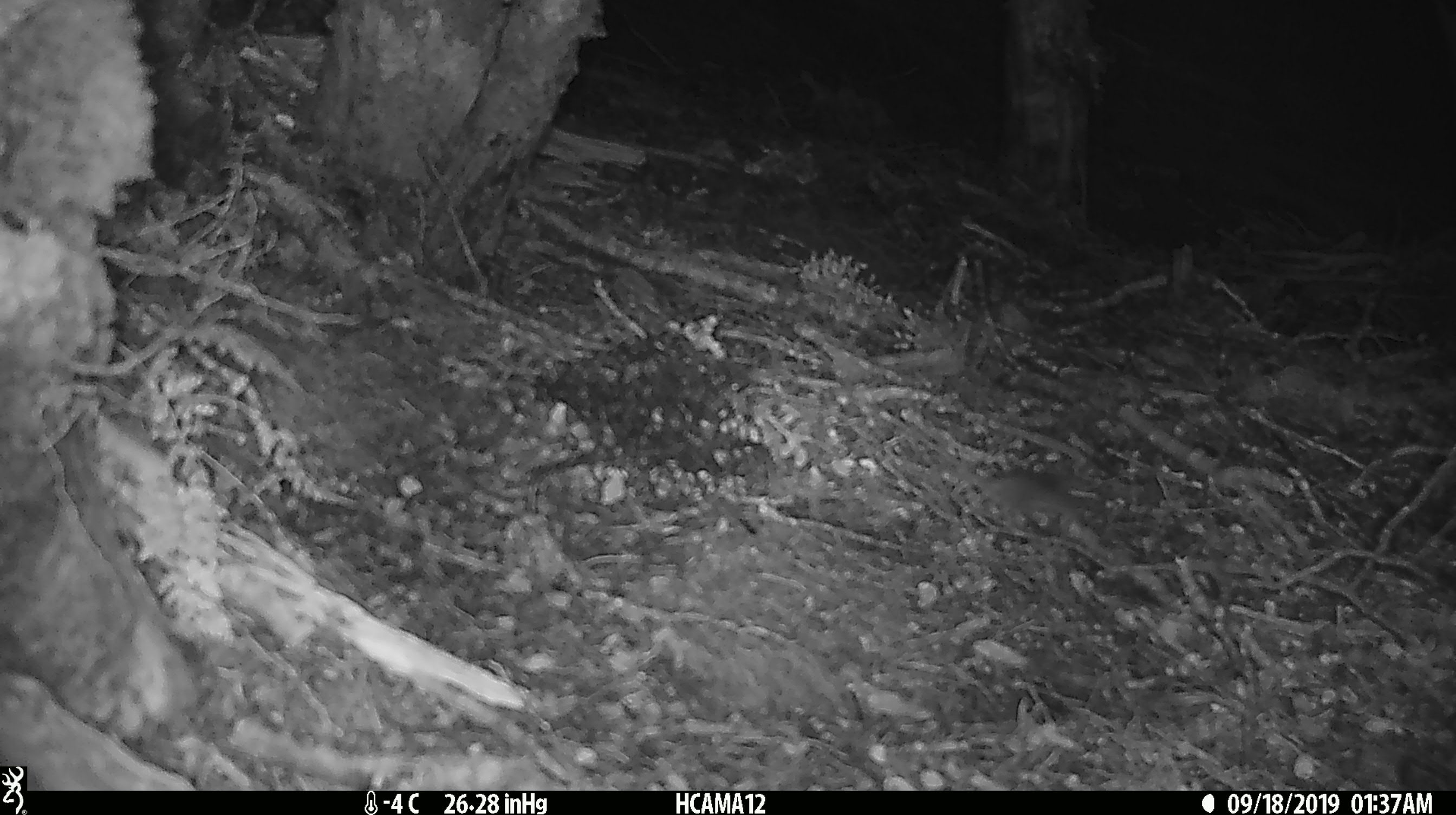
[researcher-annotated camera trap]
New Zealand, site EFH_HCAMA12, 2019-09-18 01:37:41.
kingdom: Animalia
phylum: Chordata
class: Mammalia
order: Rodentia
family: Muridae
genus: Mus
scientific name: Mus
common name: mouse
Mouse (Mus).